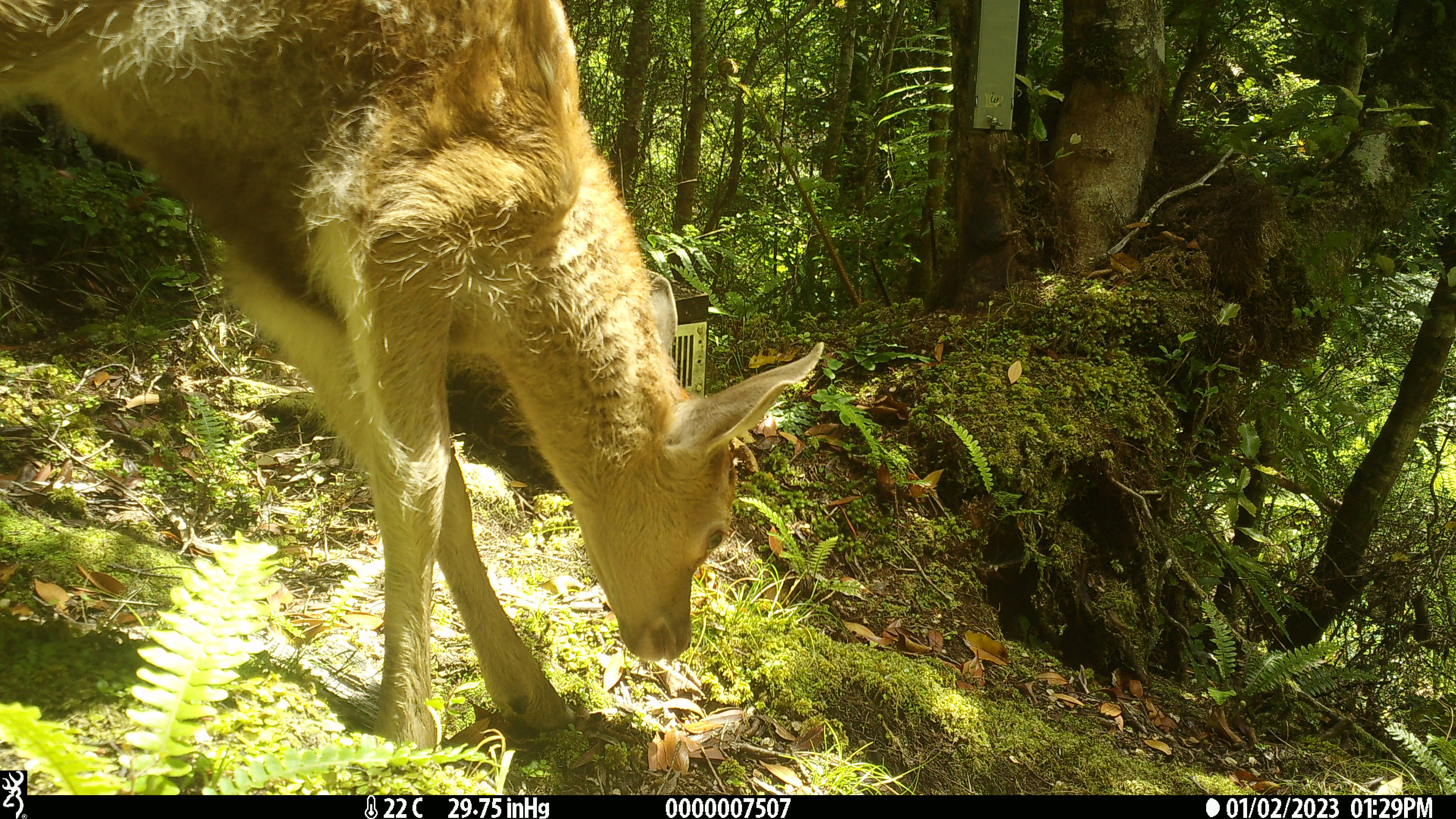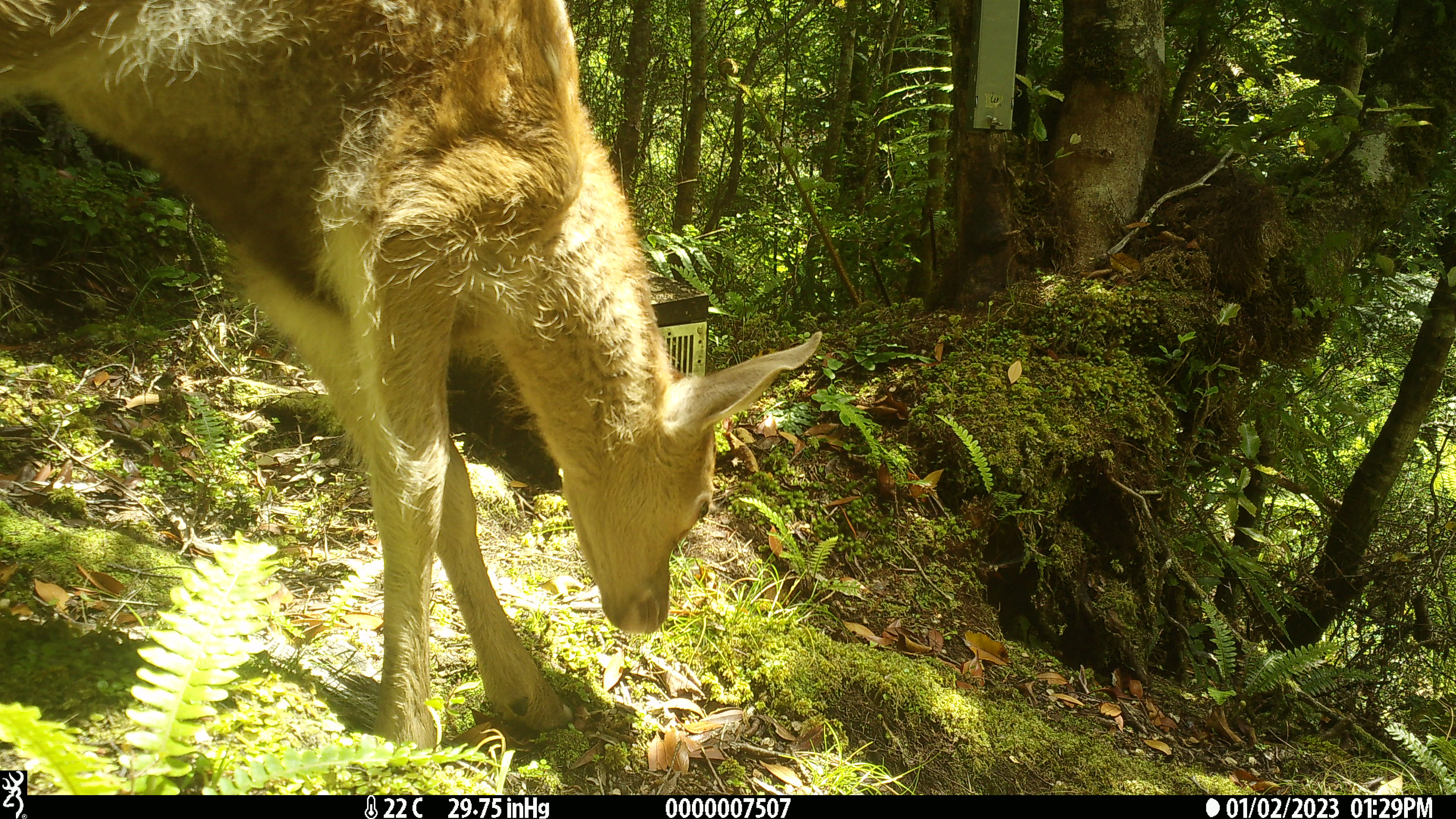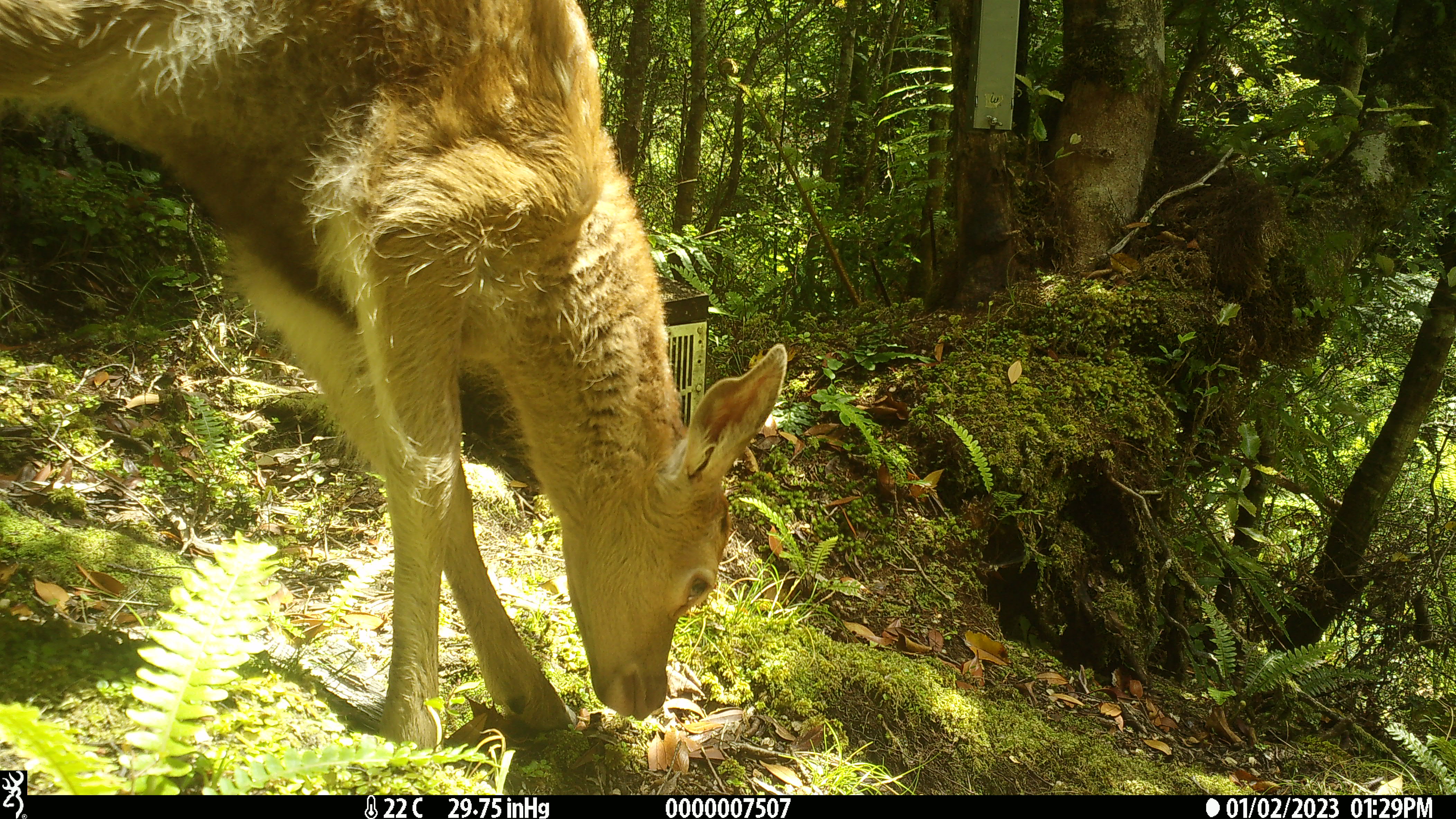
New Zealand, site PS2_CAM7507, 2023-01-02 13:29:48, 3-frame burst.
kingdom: Animalia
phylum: Chordata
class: Mammalia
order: Artiodactyla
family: Cervidae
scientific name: Cervidae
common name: deer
Deer (Cervidae).